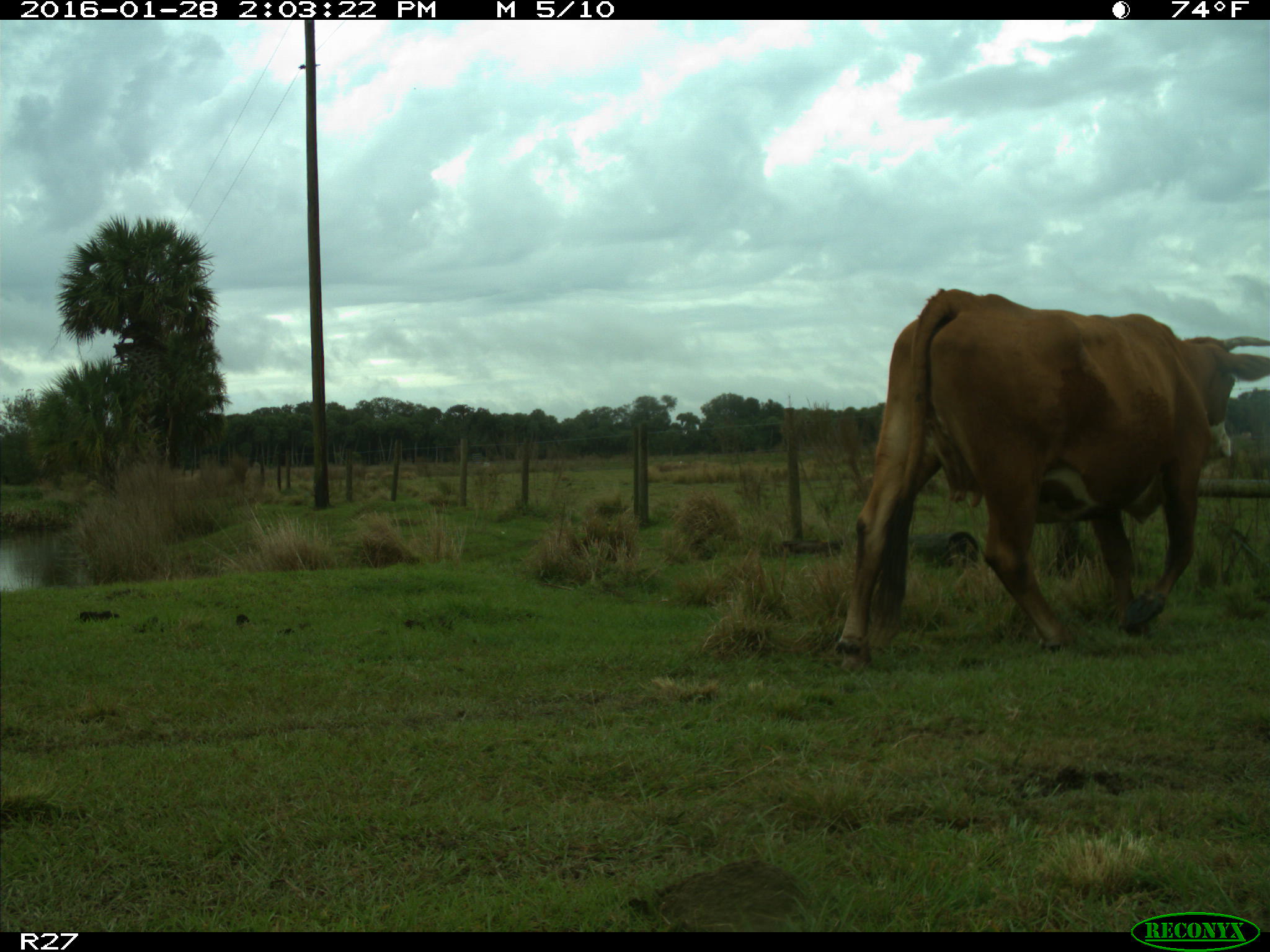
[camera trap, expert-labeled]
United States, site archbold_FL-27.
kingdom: Animalia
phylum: Chordata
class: Mammalia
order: Artiodactyla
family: Bovidae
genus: Bos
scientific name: Bos taurus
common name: domestic cow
Bos taurus (domestic cow).